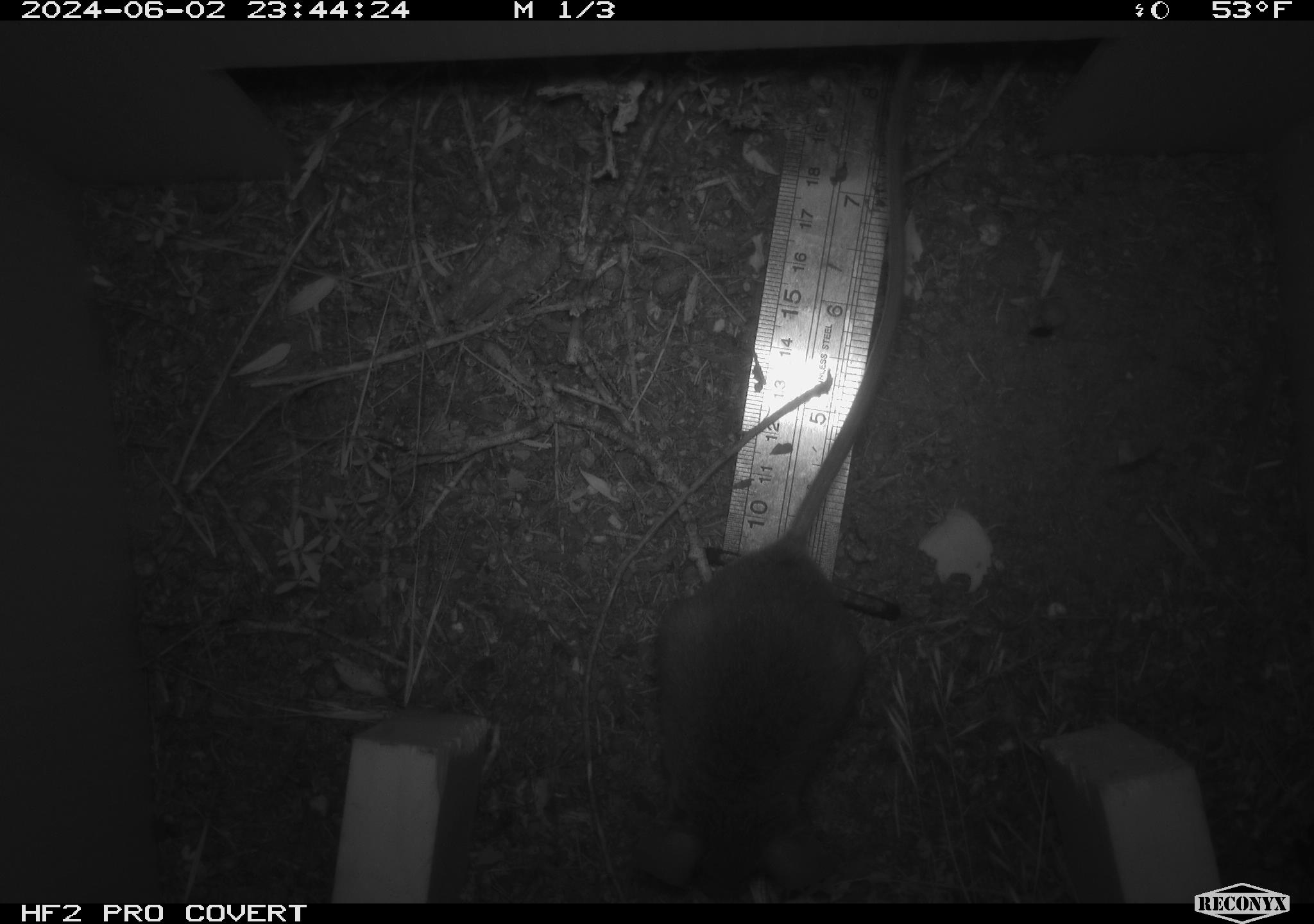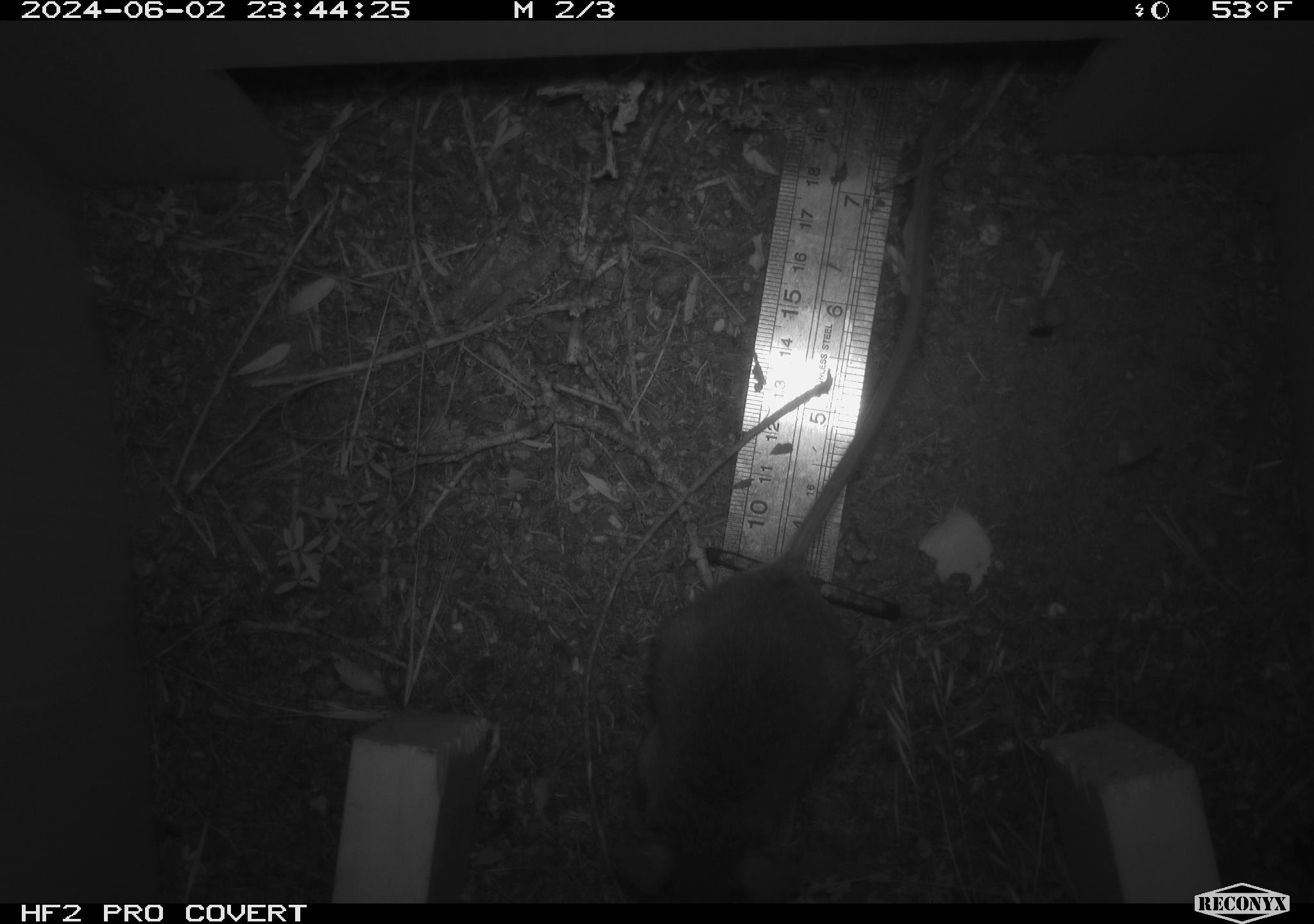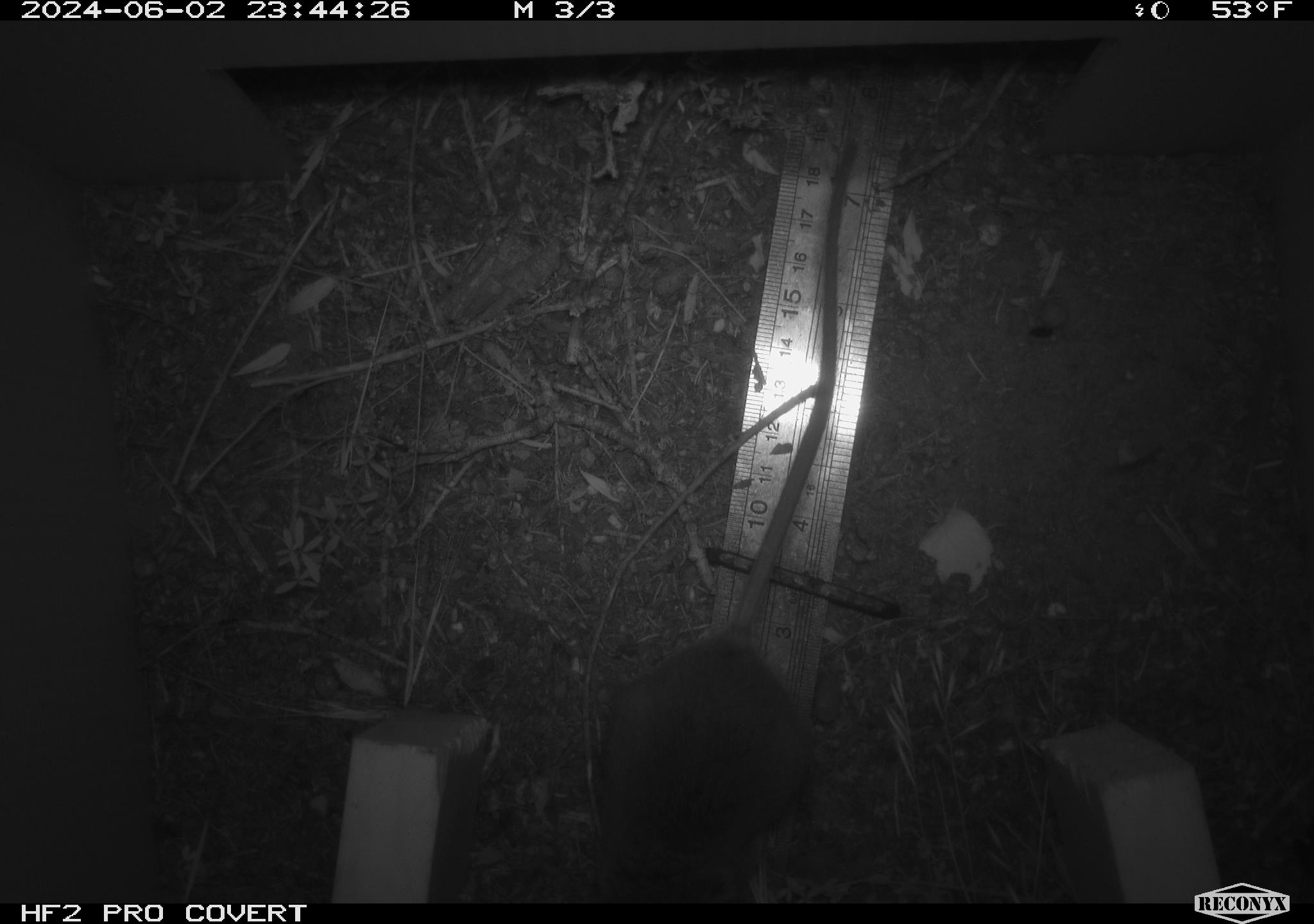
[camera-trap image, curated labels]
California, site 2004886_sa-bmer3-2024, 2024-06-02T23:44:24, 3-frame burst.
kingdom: Animalia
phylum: Chordata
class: Mammalia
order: Rodentia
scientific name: Rodentia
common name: mouse species